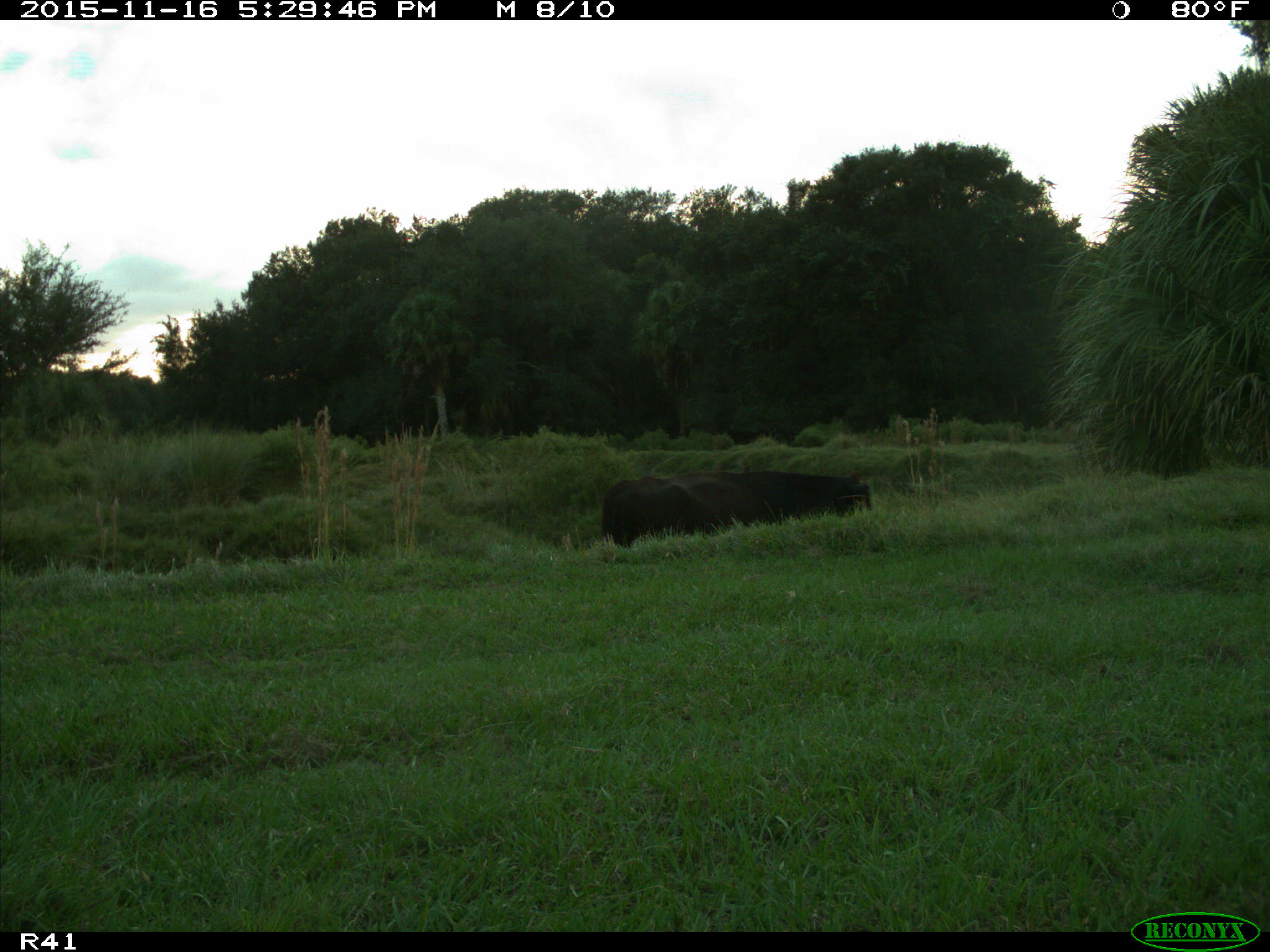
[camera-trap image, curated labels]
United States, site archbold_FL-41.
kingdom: Animalia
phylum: Chordata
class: Mammalia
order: Artiodactyla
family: Bovidae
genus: Bos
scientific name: Bos taurus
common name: domestic cow